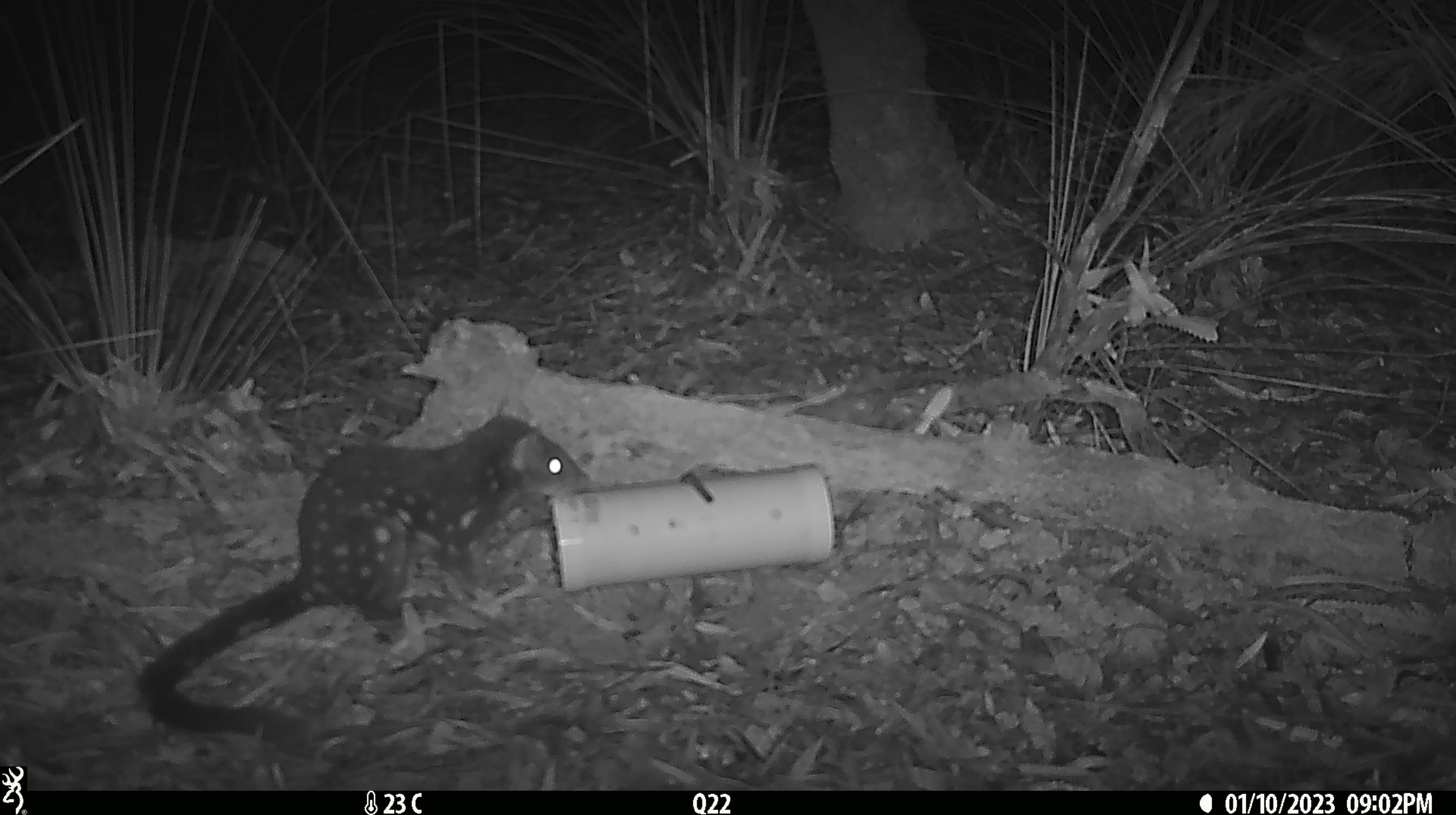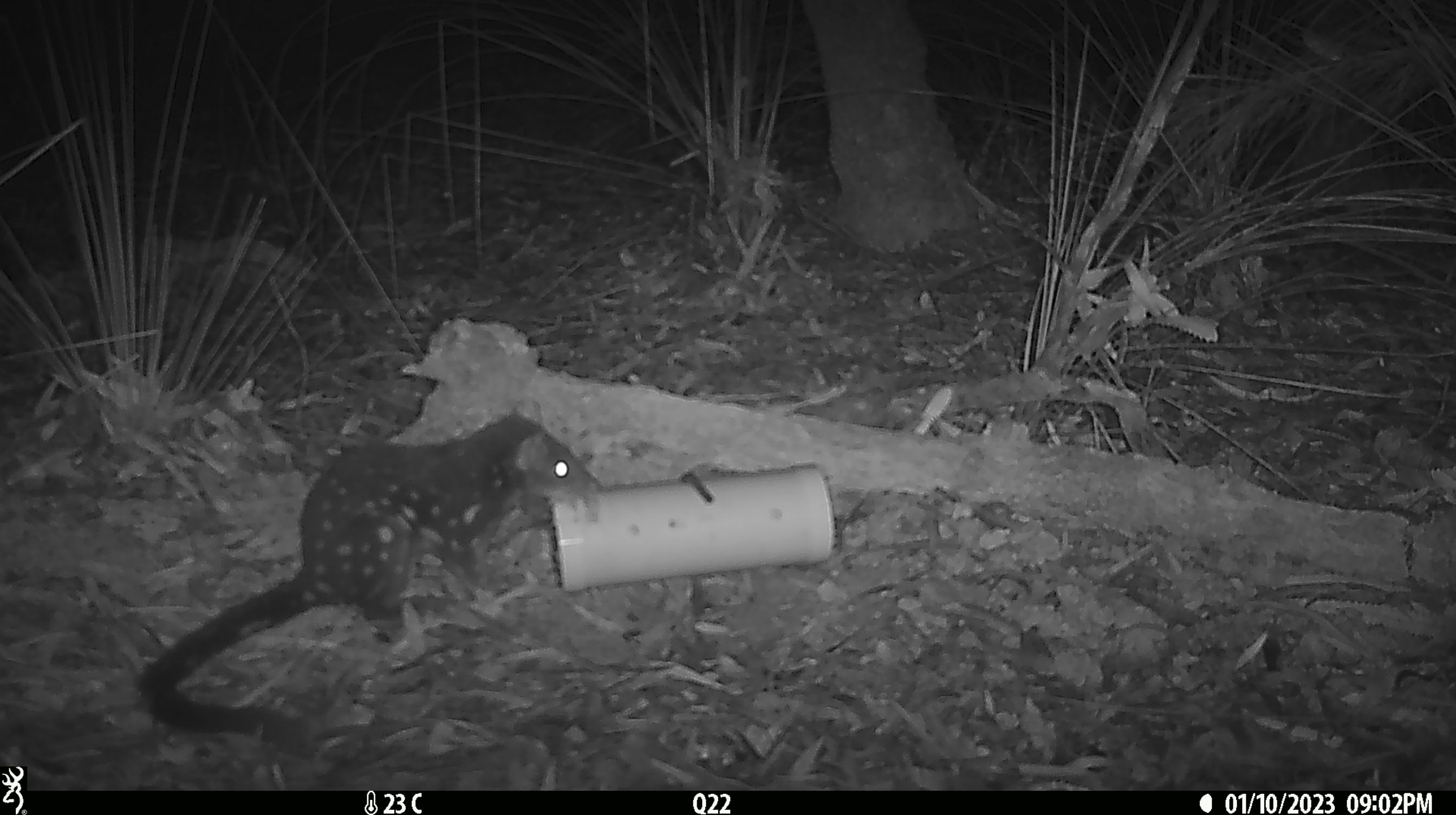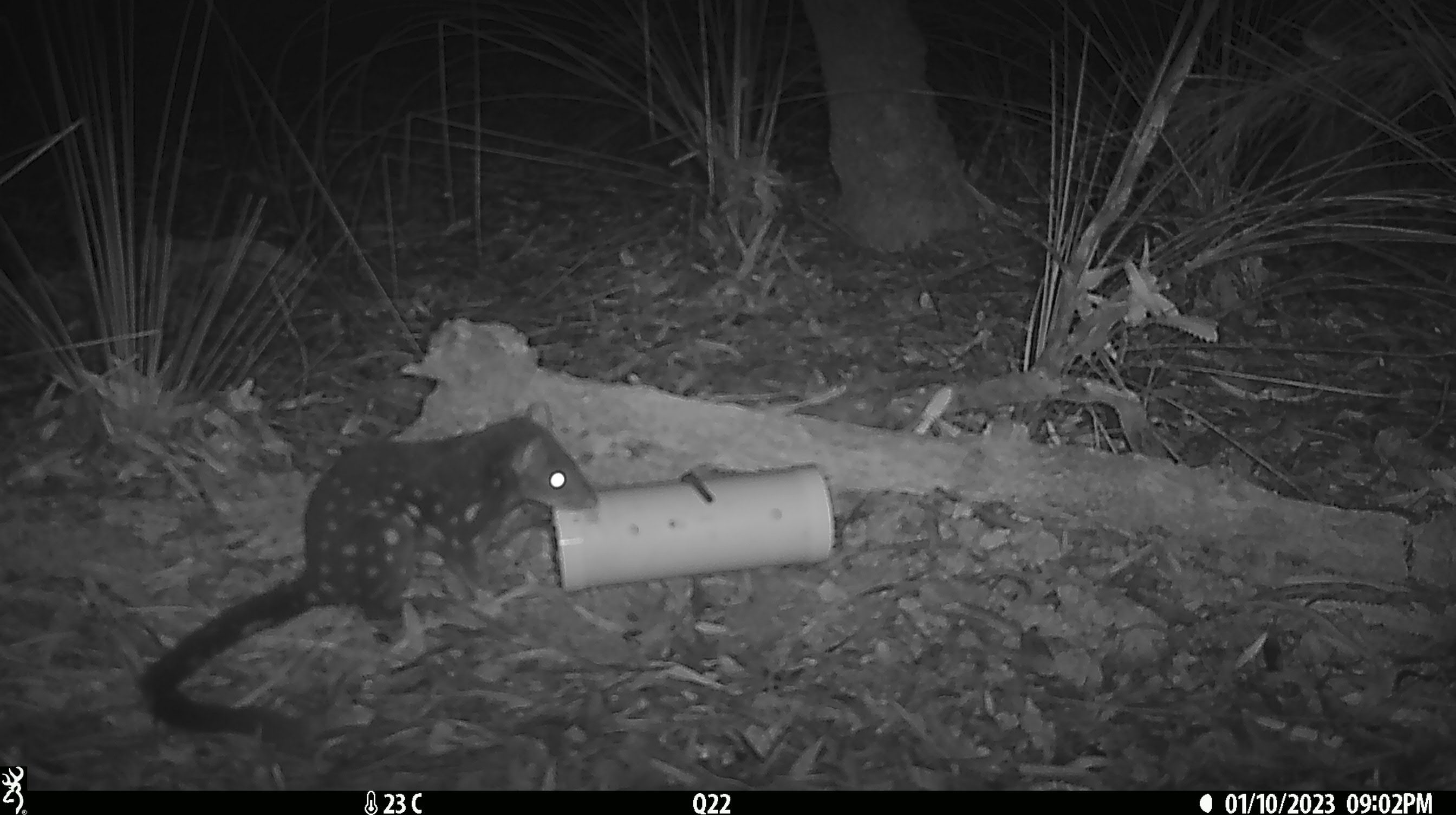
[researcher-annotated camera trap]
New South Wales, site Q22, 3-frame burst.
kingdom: Animalia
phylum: Chordata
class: Mammalia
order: Dasyuromorphia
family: Dasyuridae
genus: Dasyurus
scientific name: Dasyurus maculatus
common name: spotted-tailed quoll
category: quoll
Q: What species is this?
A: Quoll (spotted-tailed quoll) (Dasyurus maculatus).